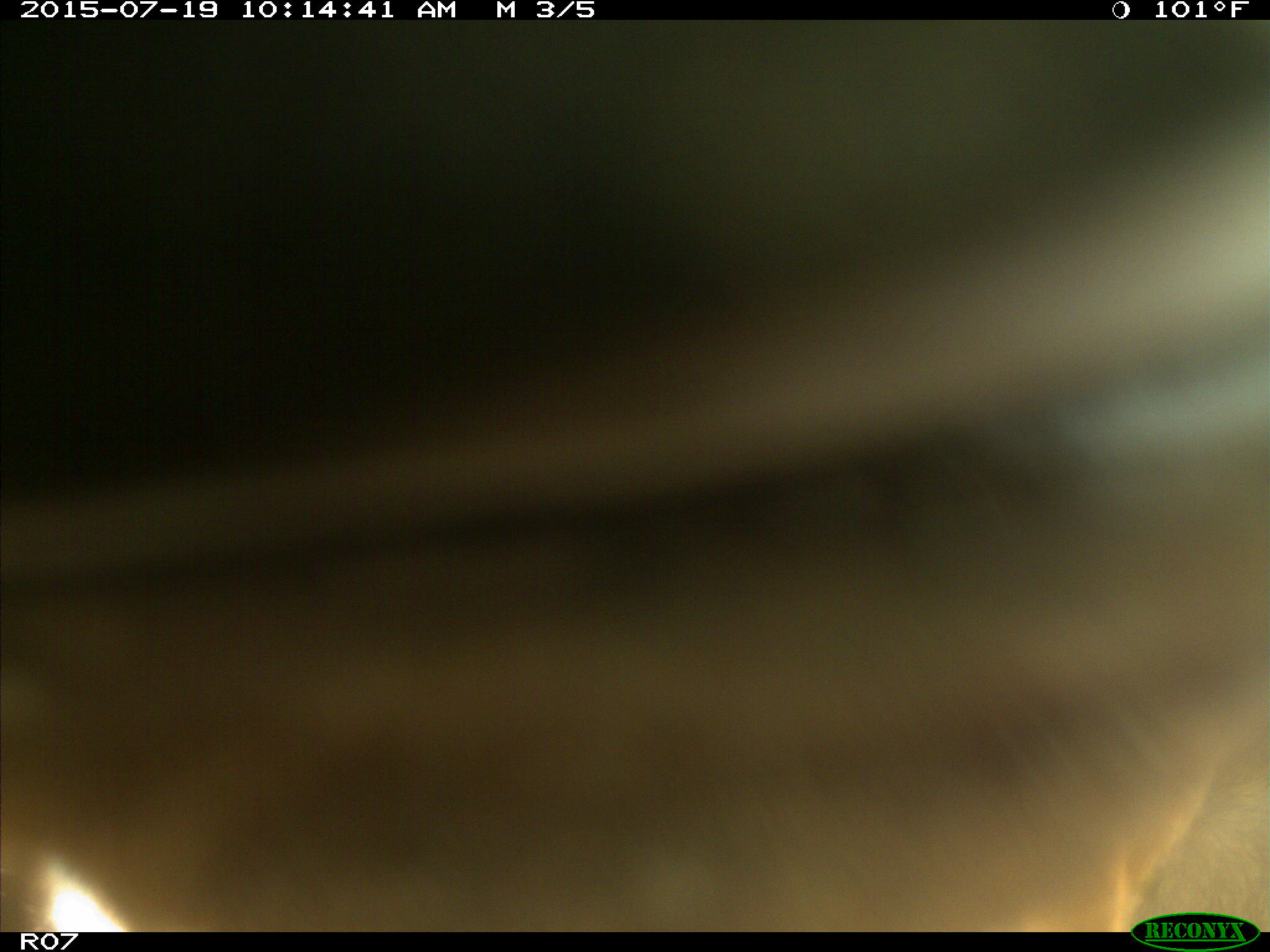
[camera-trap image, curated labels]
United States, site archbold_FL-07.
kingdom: Animalia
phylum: Chordata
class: Mammalia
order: Artiodactyla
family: Bovidae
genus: Bos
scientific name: Bos taurus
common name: domestic cow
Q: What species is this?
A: Bos taurus (domestic cow).